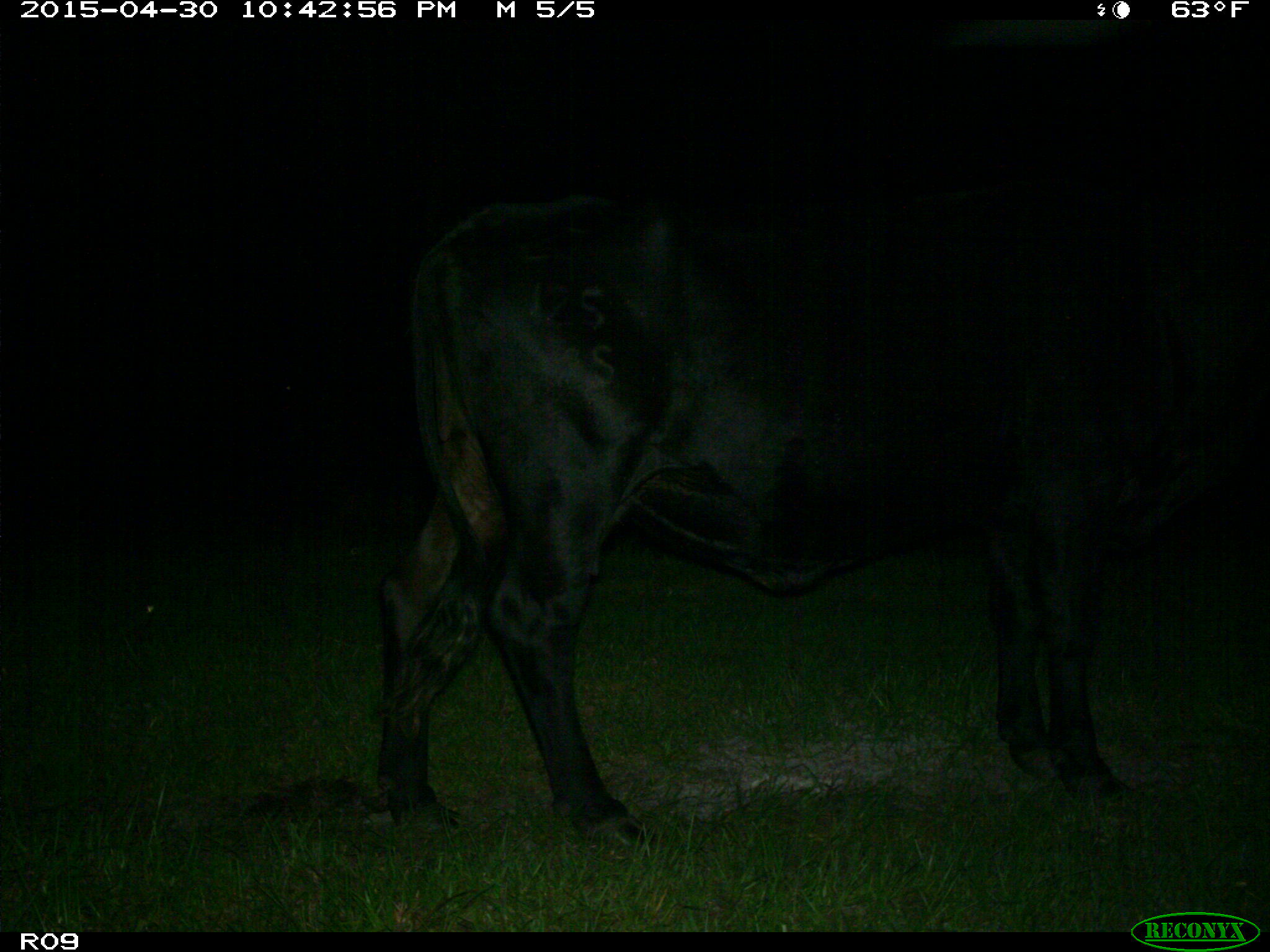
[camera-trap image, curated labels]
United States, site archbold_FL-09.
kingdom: Animalia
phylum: Chordata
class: Mammalia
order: Artiodactyla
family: Bovidae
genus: Bos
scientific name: Bos taurus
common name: domestic cow